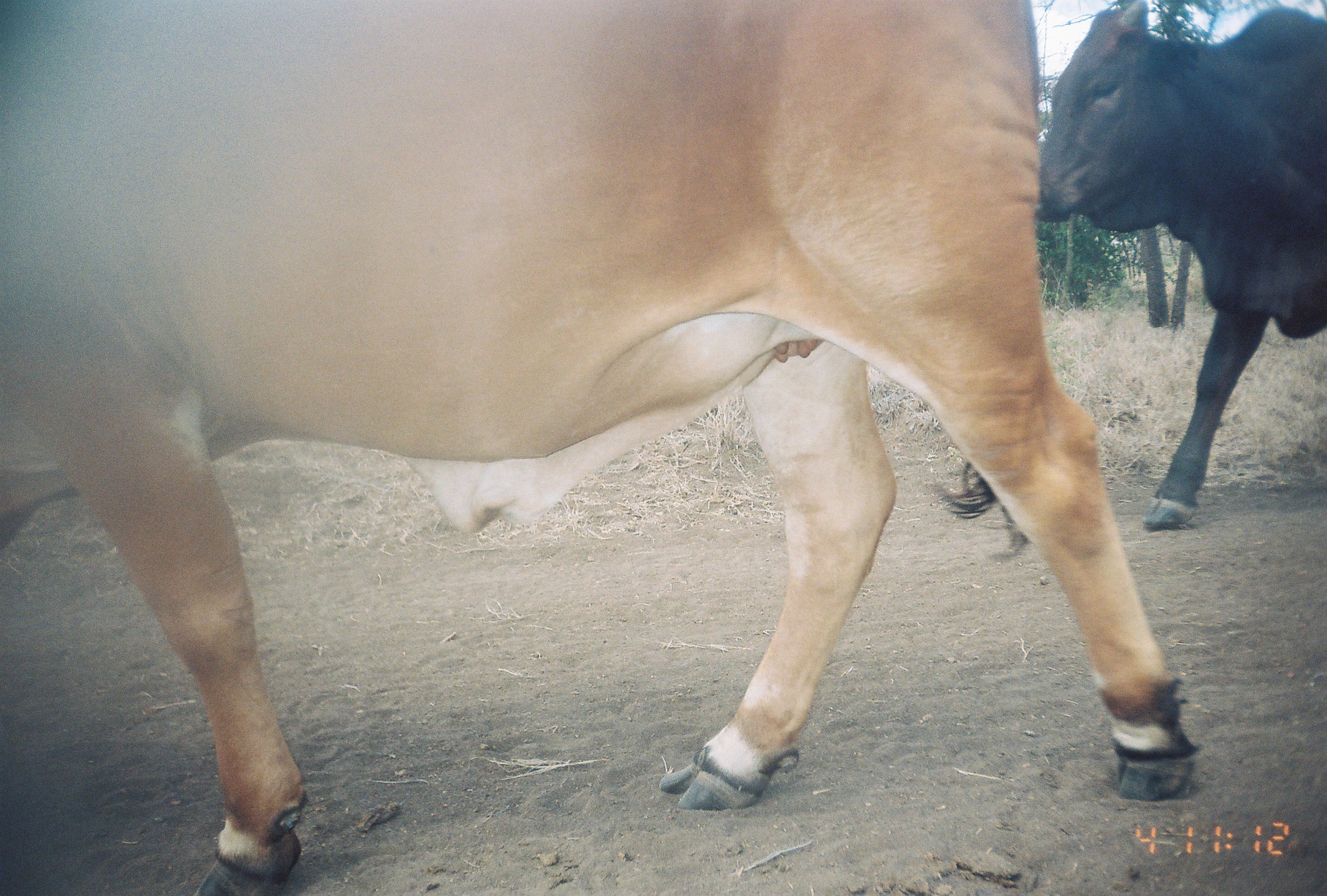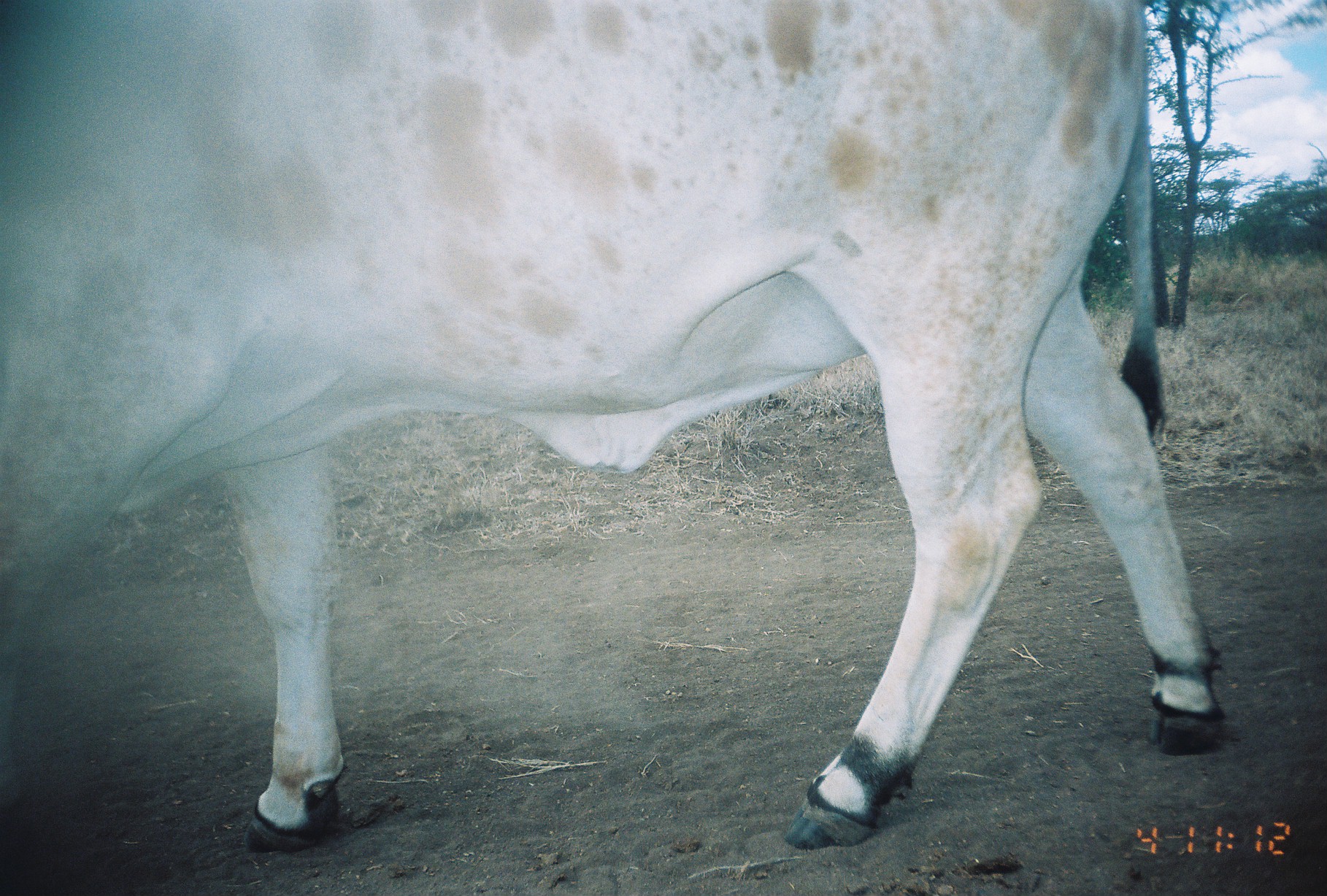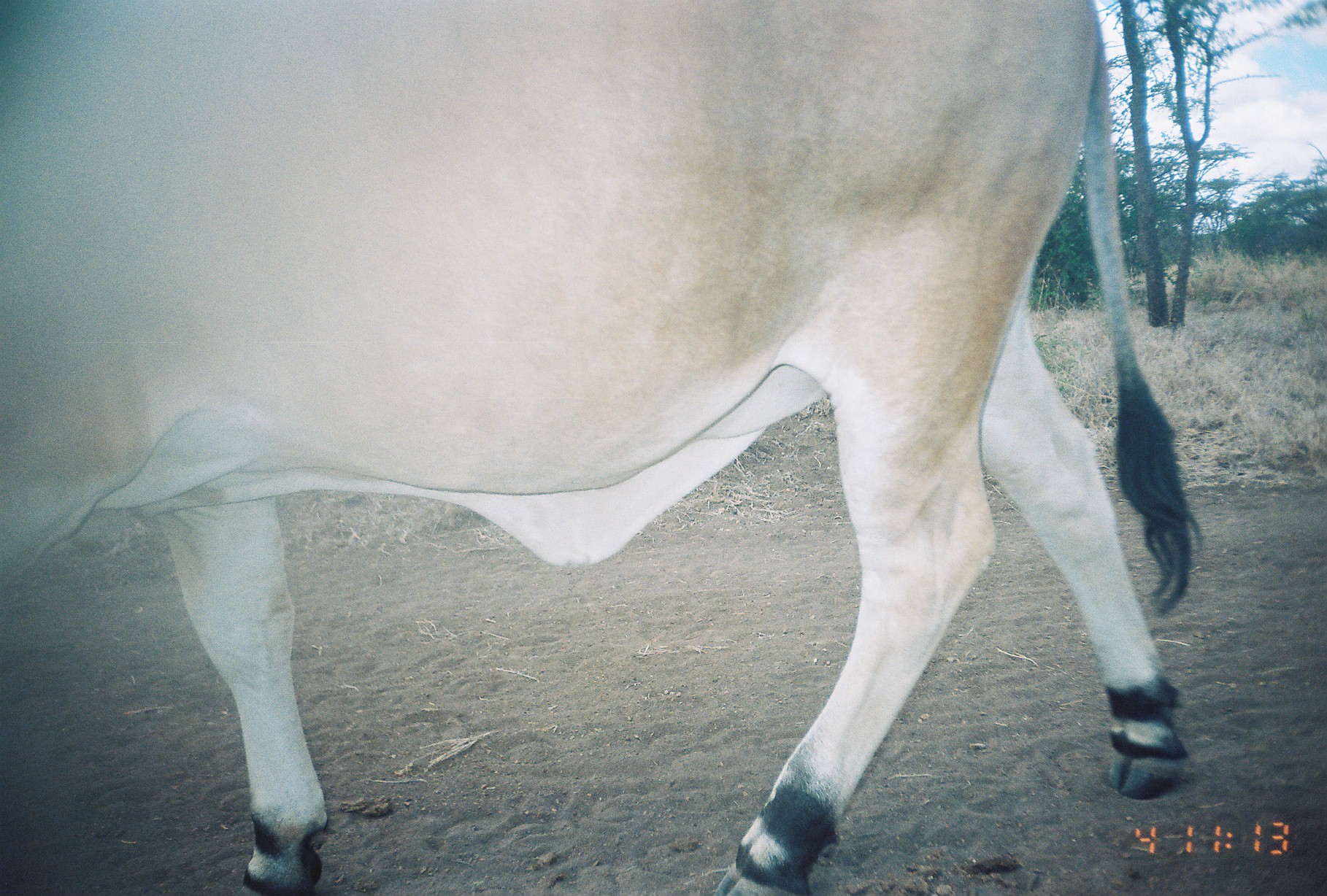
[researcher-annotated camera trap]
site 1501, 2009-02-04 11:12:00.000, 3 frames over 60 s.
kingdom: Animalia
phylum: Chordata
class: Mammalia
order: Artiodactyla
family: Bovidae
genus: Bos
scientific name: Bos taurus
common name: domestic cattle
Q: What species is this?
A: Bos taurus (domestic cattle).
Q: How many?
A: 2.